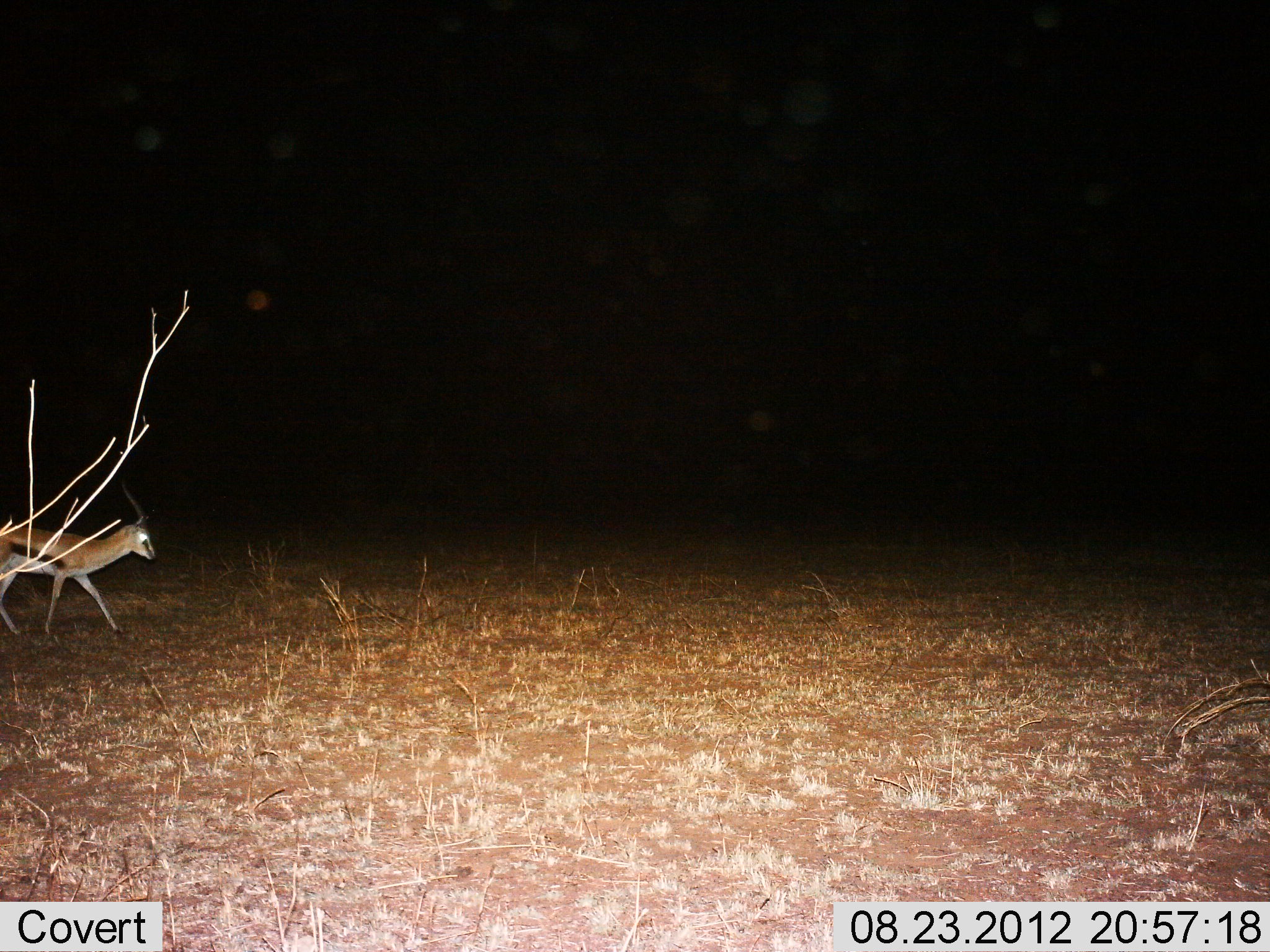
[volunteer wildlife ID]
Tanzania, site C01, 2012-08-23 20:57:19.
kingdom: Animalia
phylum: Chordata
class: Mammalia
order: Artiodactyla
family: Bovidae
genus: Eudorcas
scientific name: Eudorcas thomsonii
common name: thomson's gazelle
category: gazellethomsons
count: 1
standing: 10%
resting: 0%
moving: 90%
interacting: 0%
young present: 0%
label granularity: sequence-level